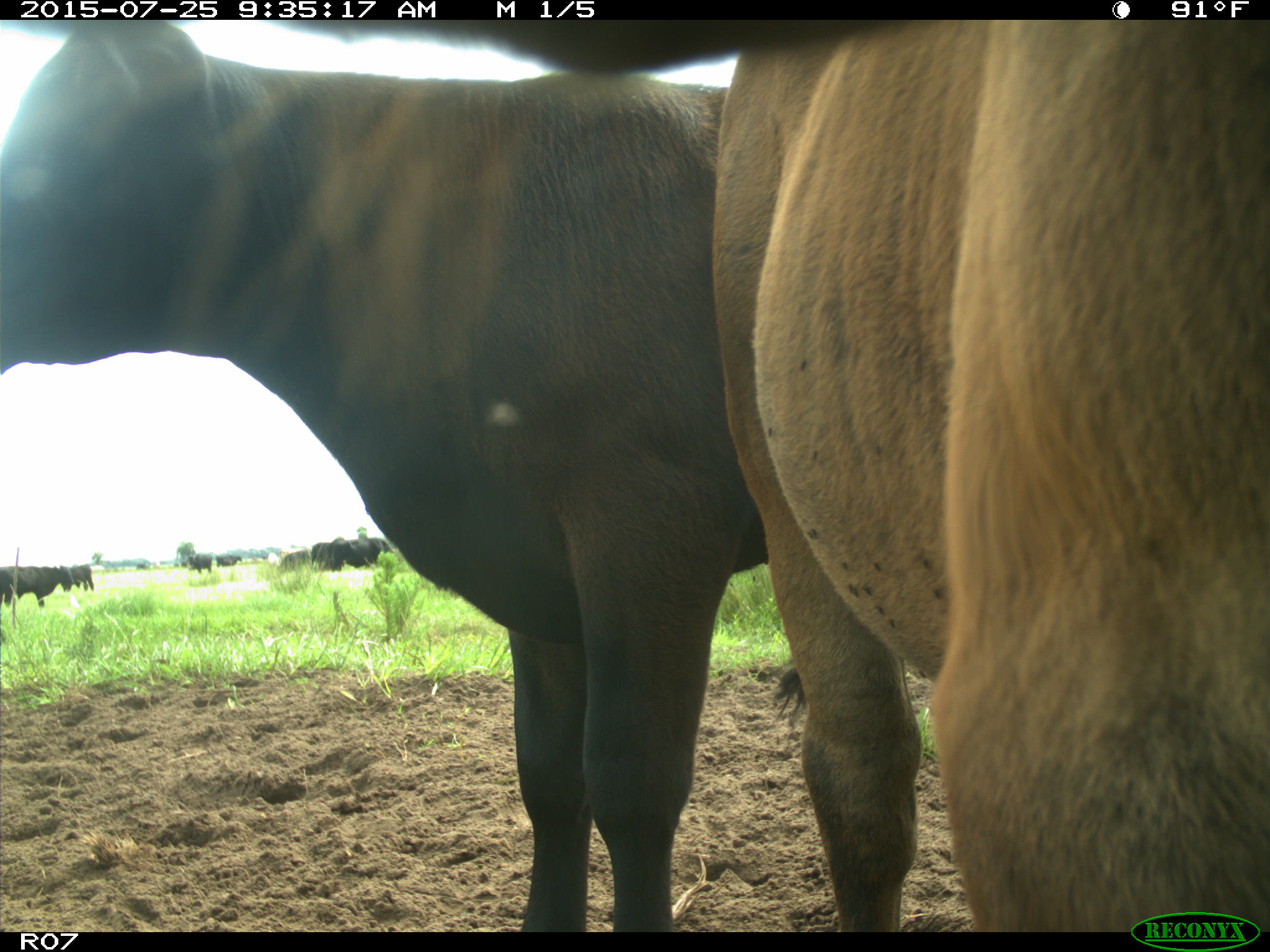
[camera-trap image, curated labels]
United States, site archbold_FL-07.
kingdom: Animalia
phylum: Chordata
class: Mammalia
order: Artiodactyla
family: Bovidae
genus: Bos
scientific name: Bos taurus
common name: domestic cow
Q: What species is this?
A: Bos taurus (domestic cow).